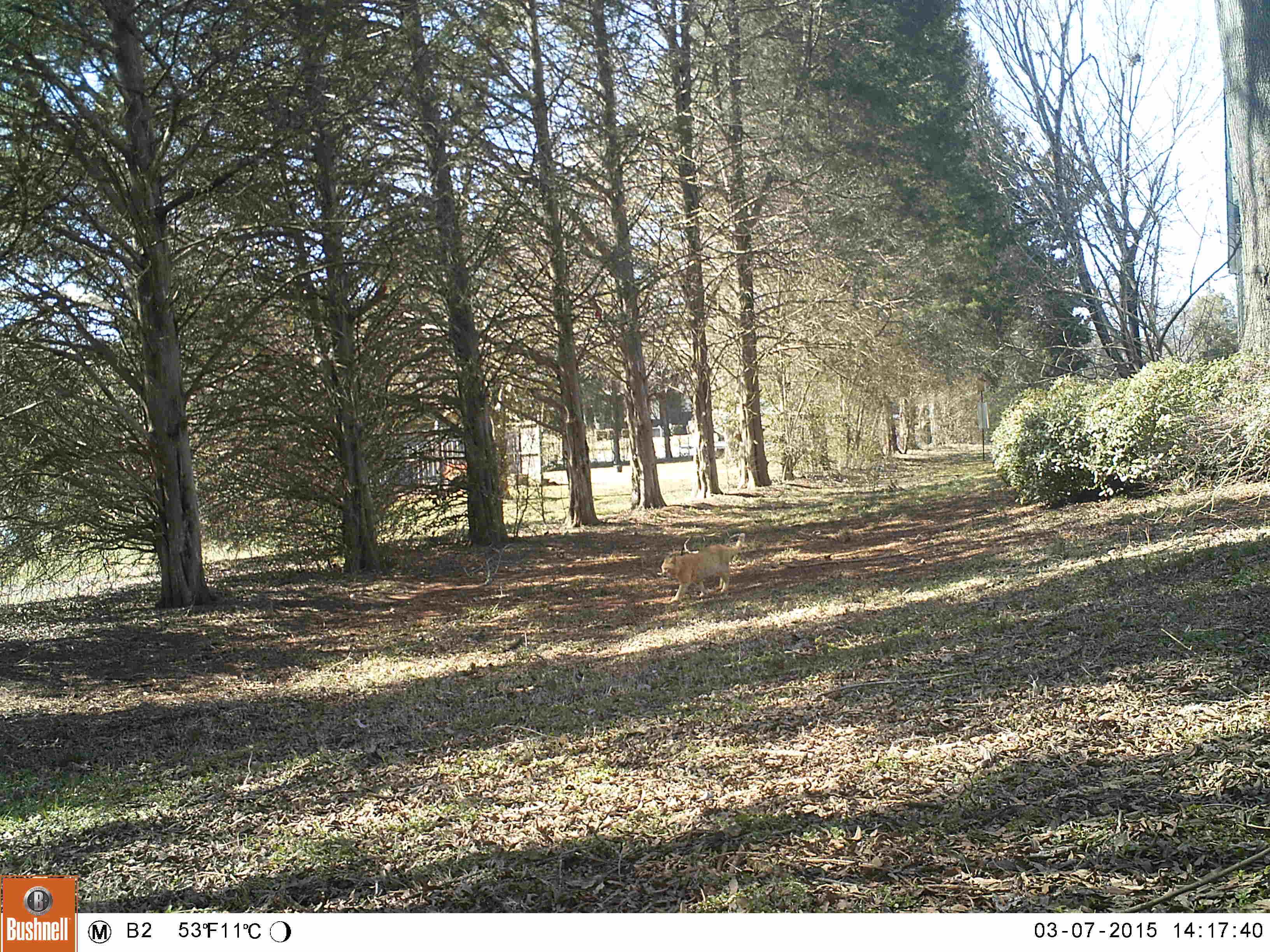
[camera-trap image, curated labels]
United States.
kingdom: Animalia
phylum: Chordata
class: Mammalia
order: Carnivora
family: Felidae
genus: Felis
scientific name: Felis catus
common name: domestic cat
Domestic Cat (Felis catus).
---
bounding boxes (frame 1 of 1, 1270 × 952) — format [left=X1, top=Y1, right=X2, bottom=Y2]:
Domestic Cat: [left=642, top=533, right=761, bottom=608]